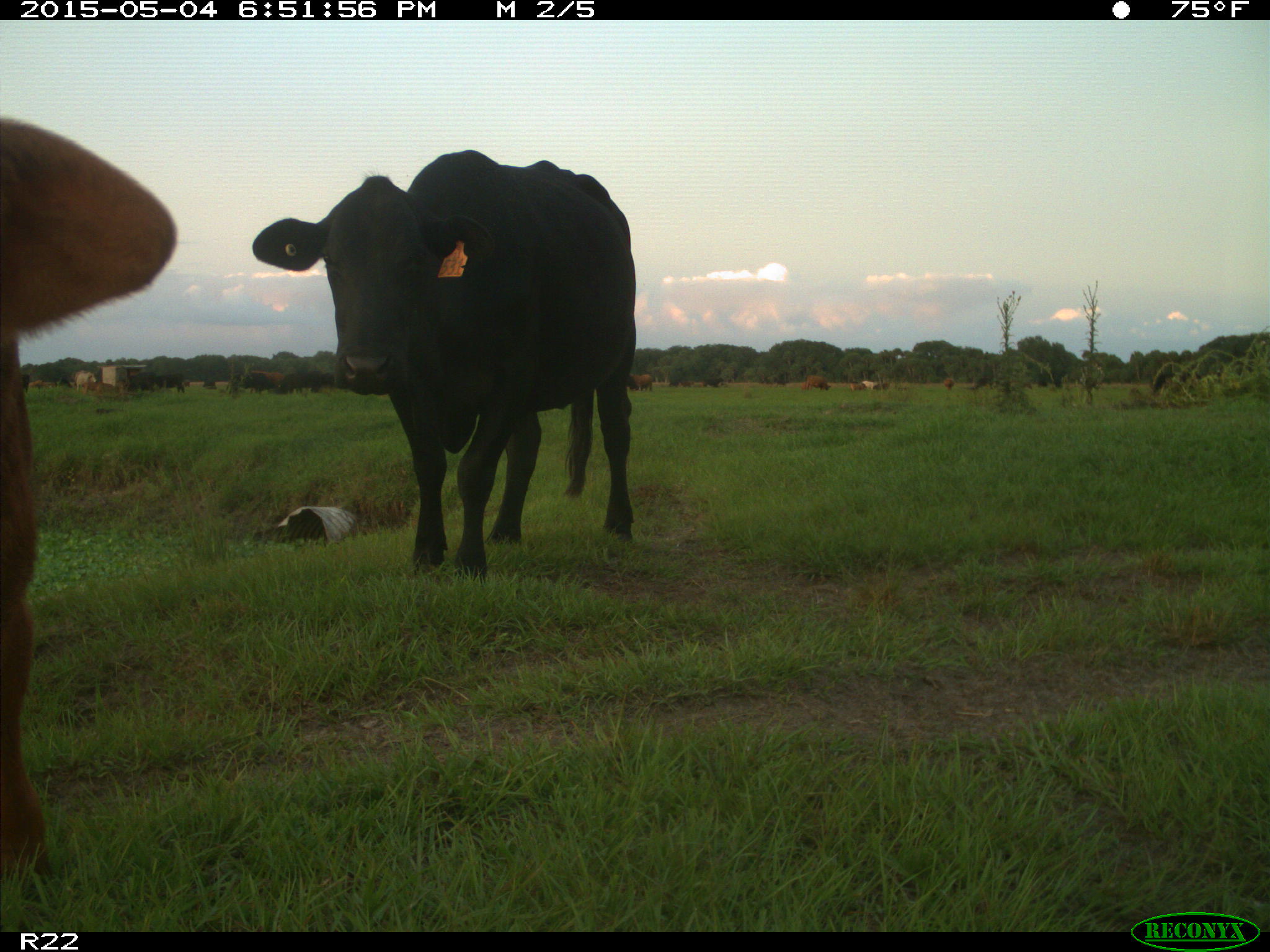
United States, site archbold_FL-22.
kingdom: Animalia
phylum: Chordata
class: Mammalia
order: Artiodactyla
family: Bovidae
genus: Bos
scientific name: Bos taurus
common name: domestic cow